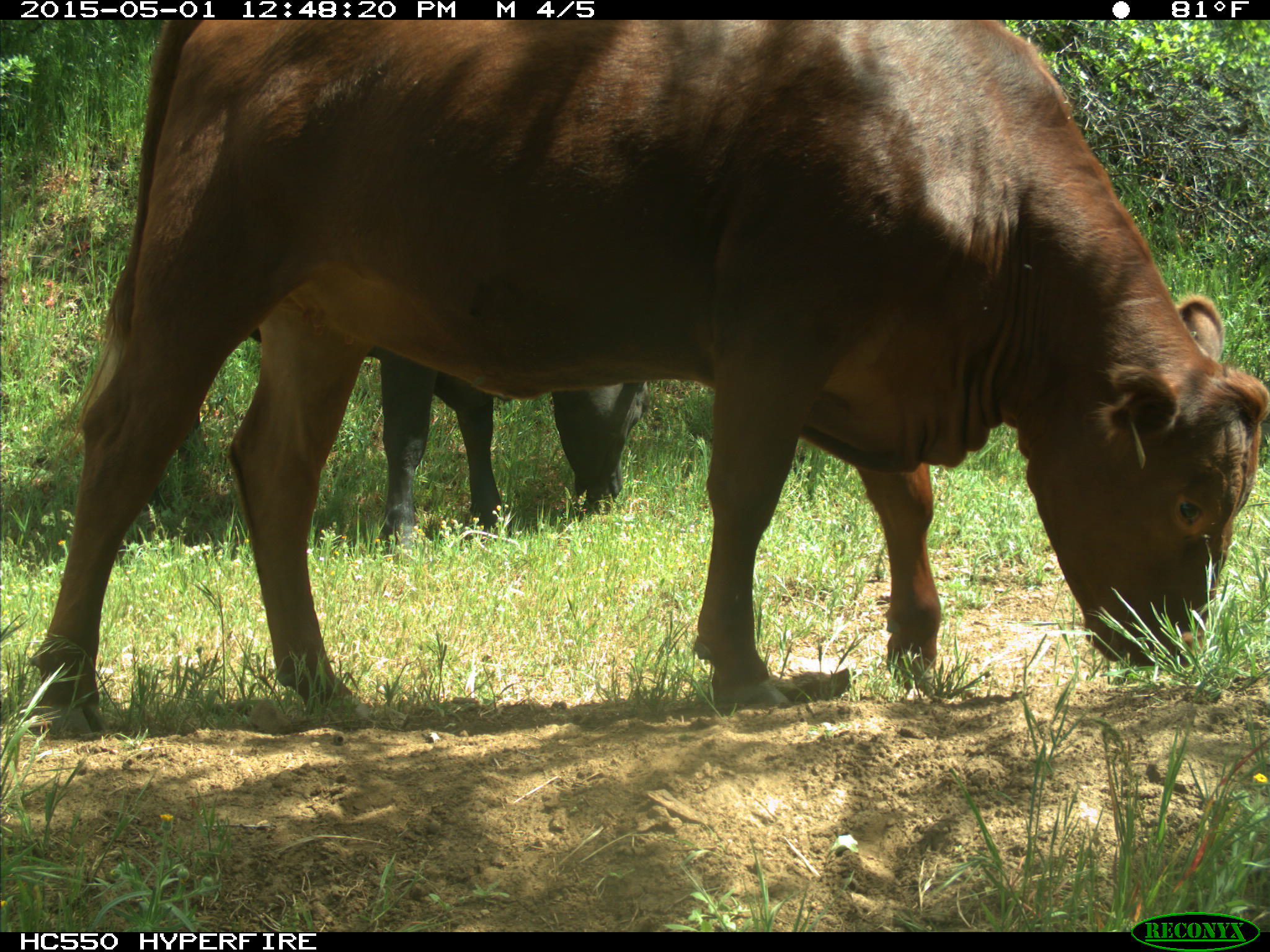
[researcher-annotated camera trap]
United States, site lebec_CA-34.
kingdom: Animalia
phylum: Chordata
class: Mammalia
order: Artiodactyla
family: Bovidae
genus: Bos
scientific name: Bos taurus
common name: domestic cow